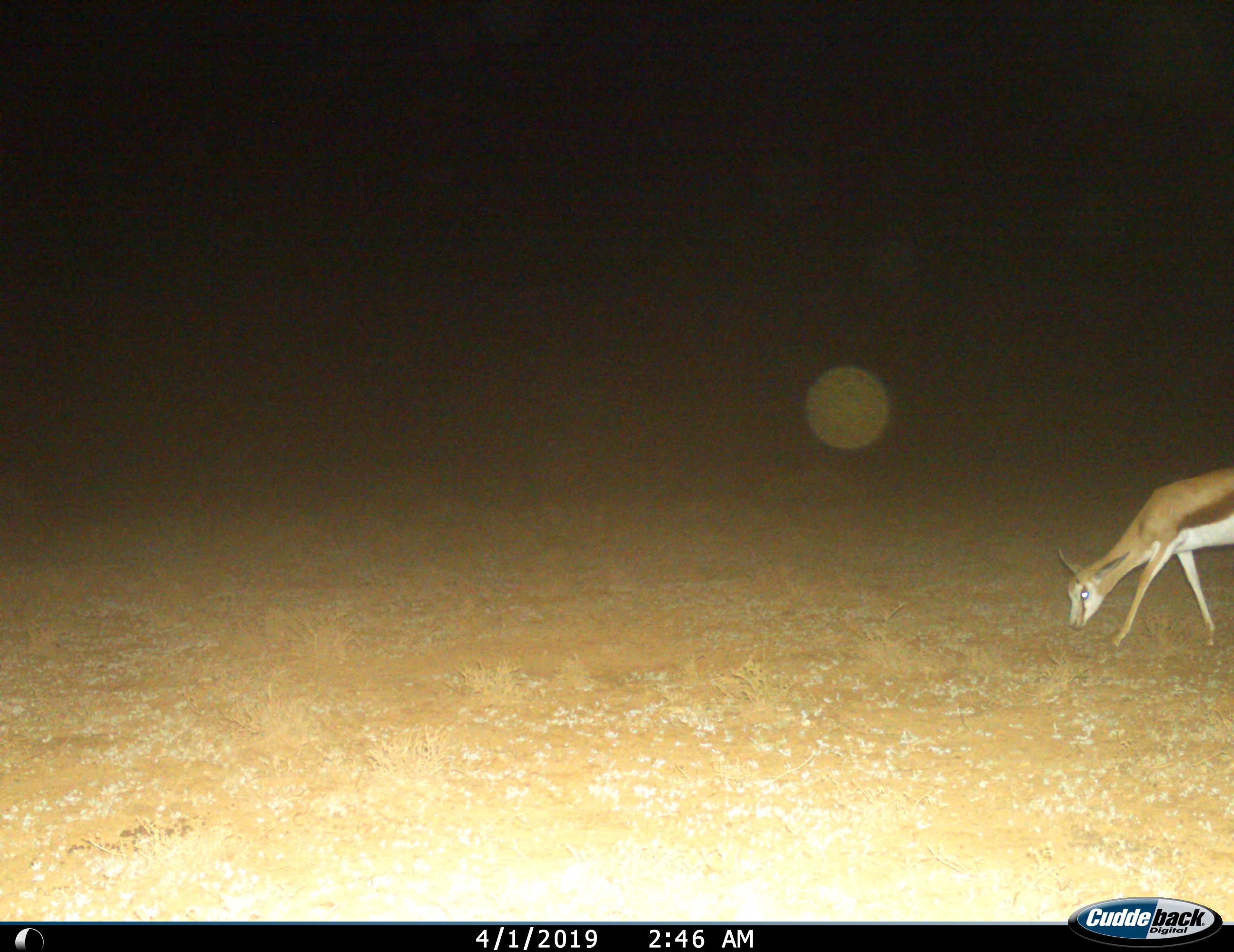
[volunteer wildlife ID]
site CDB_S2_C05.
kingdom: Animalia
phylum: Chordata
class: Mammalia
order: Artiodactyla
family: Bovidae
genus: Antidorcas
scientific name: Antidorcas marsupialis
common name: springbok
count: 1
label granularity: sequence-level